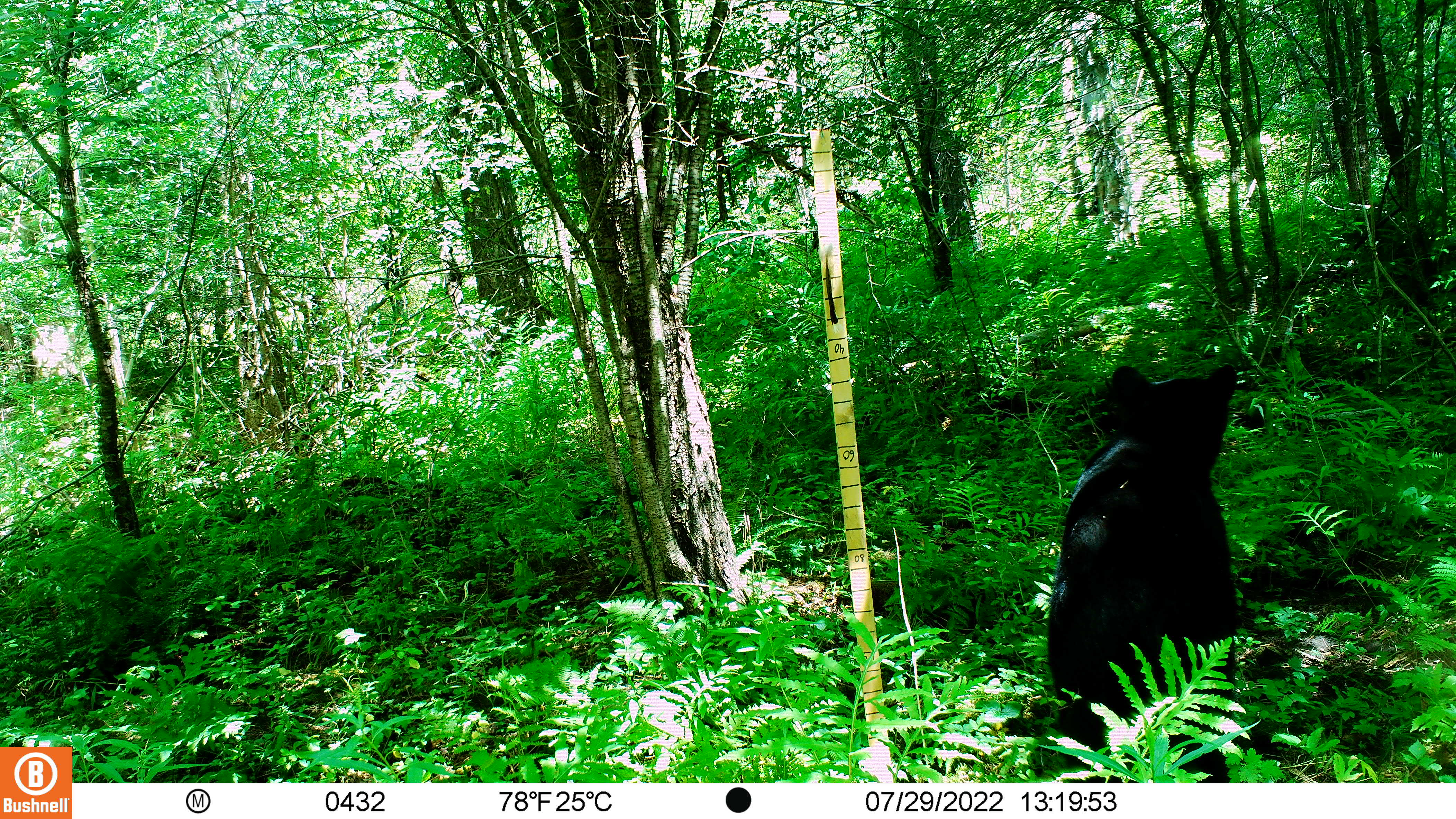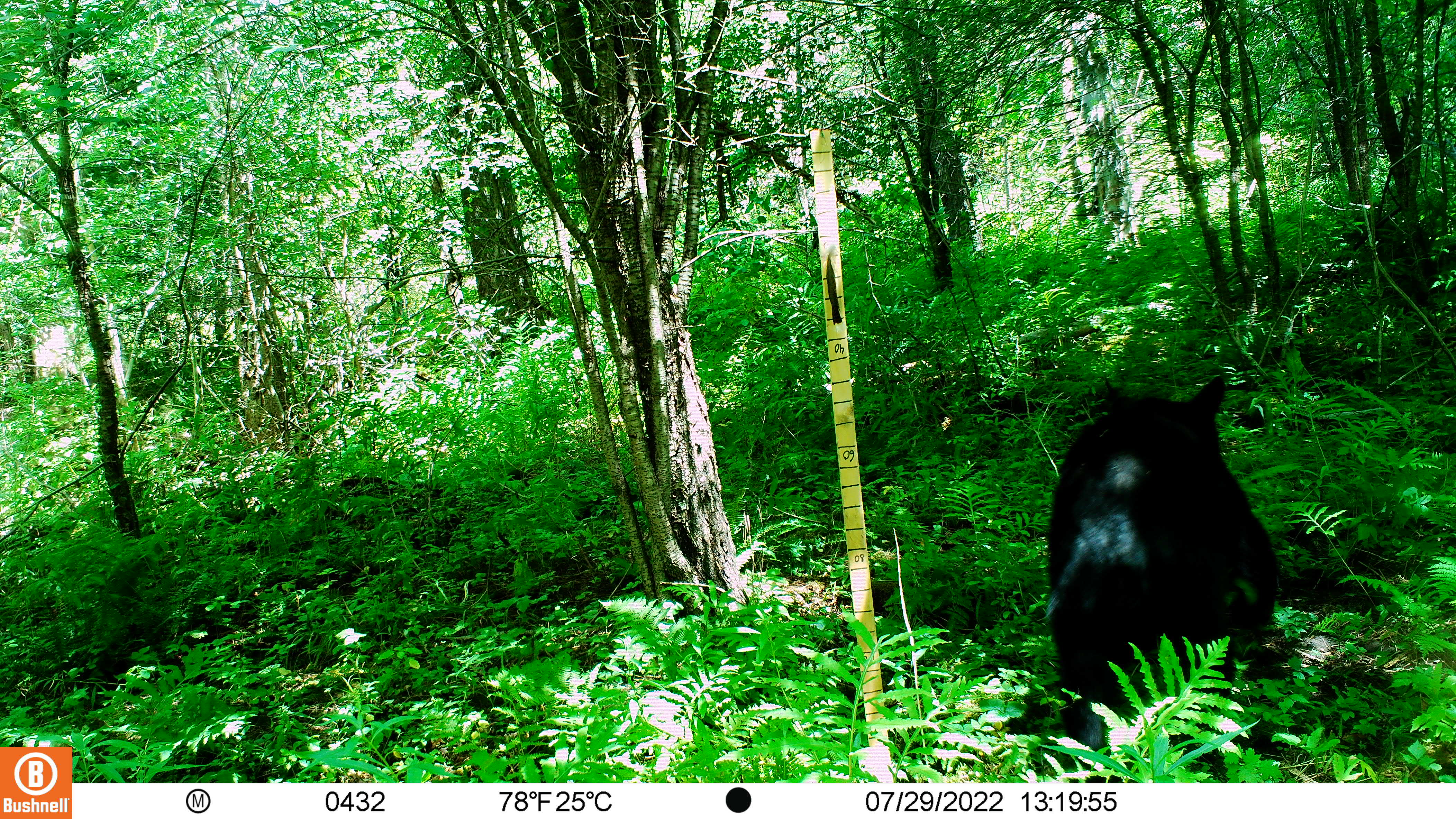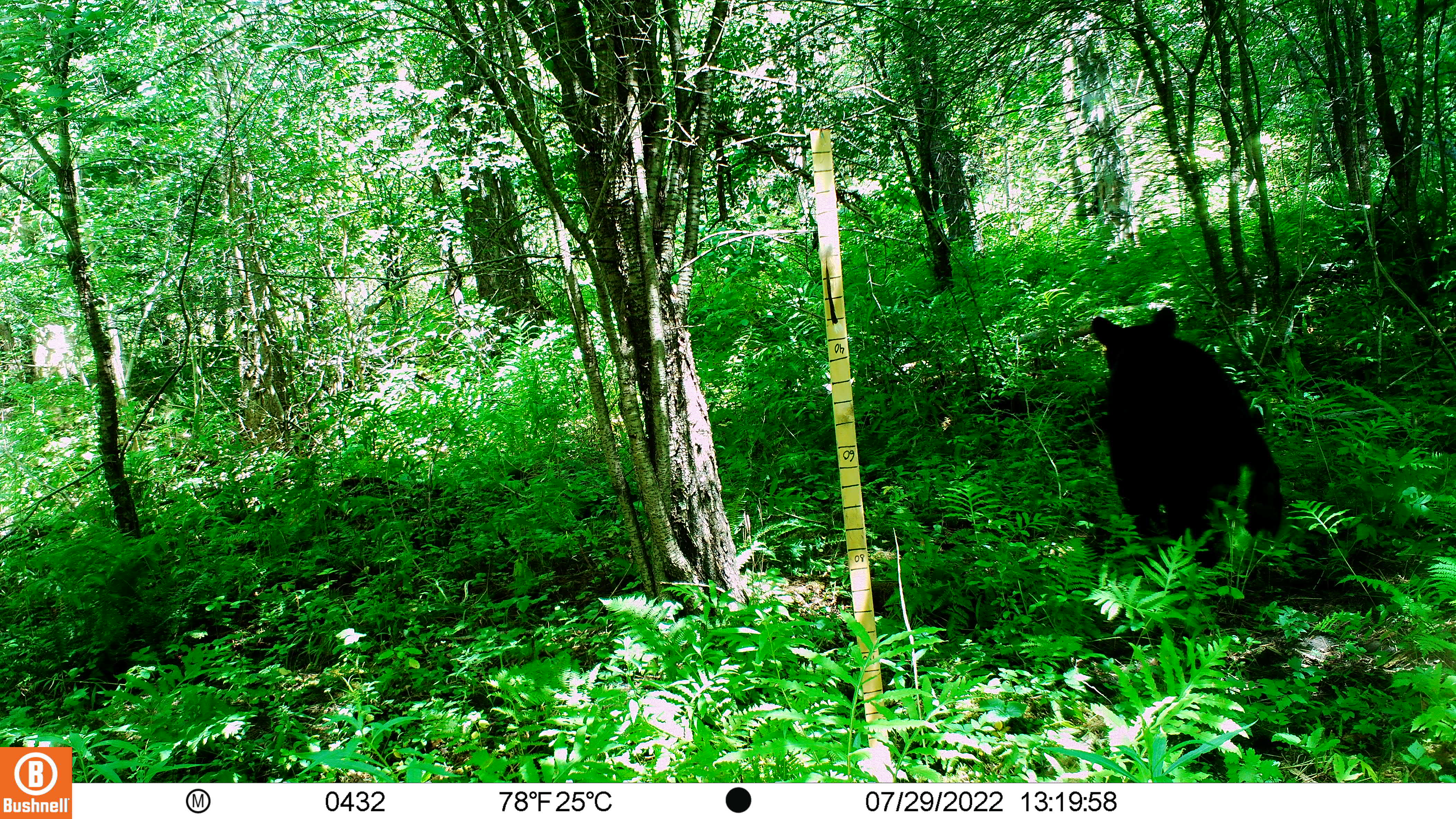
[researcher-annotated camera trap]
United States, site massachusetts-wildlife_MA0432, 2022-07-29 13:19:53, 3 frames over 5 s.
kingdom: Animalia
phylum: Chordata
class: Mammalia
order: Carnivora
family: Ursidae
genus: Ursus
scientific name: Ursus americanus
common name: black bear